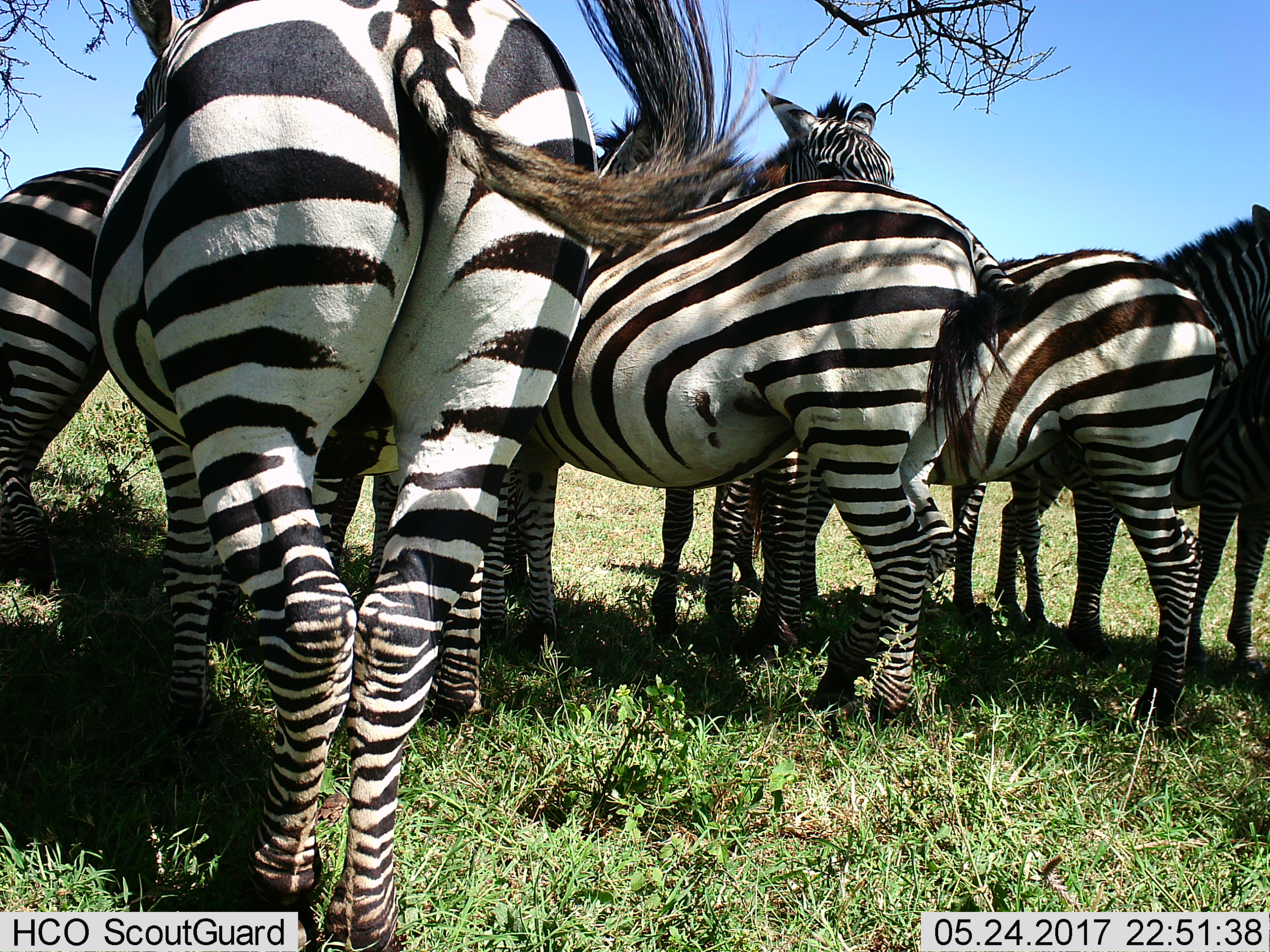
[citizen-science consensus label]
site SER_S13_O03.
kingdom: Animalia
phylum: Chordata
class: Mammalia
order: Perissodactyla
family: Equidae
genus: Equus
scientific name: Equus quagga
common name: plains zebra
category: zebraplains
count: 7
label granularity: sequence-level